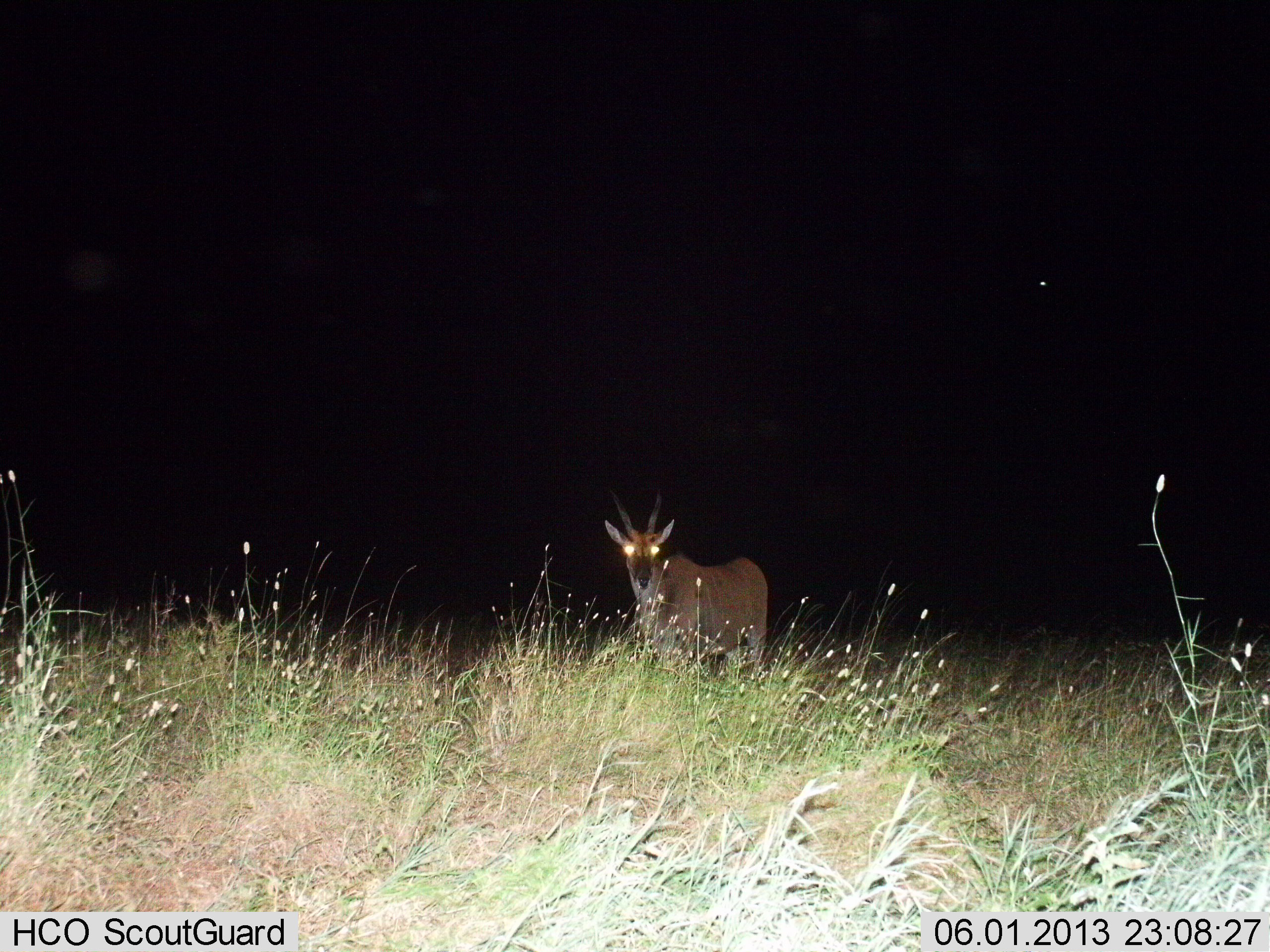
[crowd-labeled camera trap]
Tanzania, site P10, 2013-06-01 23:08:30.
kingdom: Animalia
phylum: Chordata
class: Mammalia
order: Artiodactyla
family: Bovidae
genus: Tragelaphus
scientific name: Tragelaphus oryx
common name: eland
Eland (Tragelaphus oryx), count 1. Behavior (volunteer vote fractions): standing 100%, resting 0%, moving 0%, interacting 0%. Young present (vote fraction): 0%. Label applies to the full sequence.